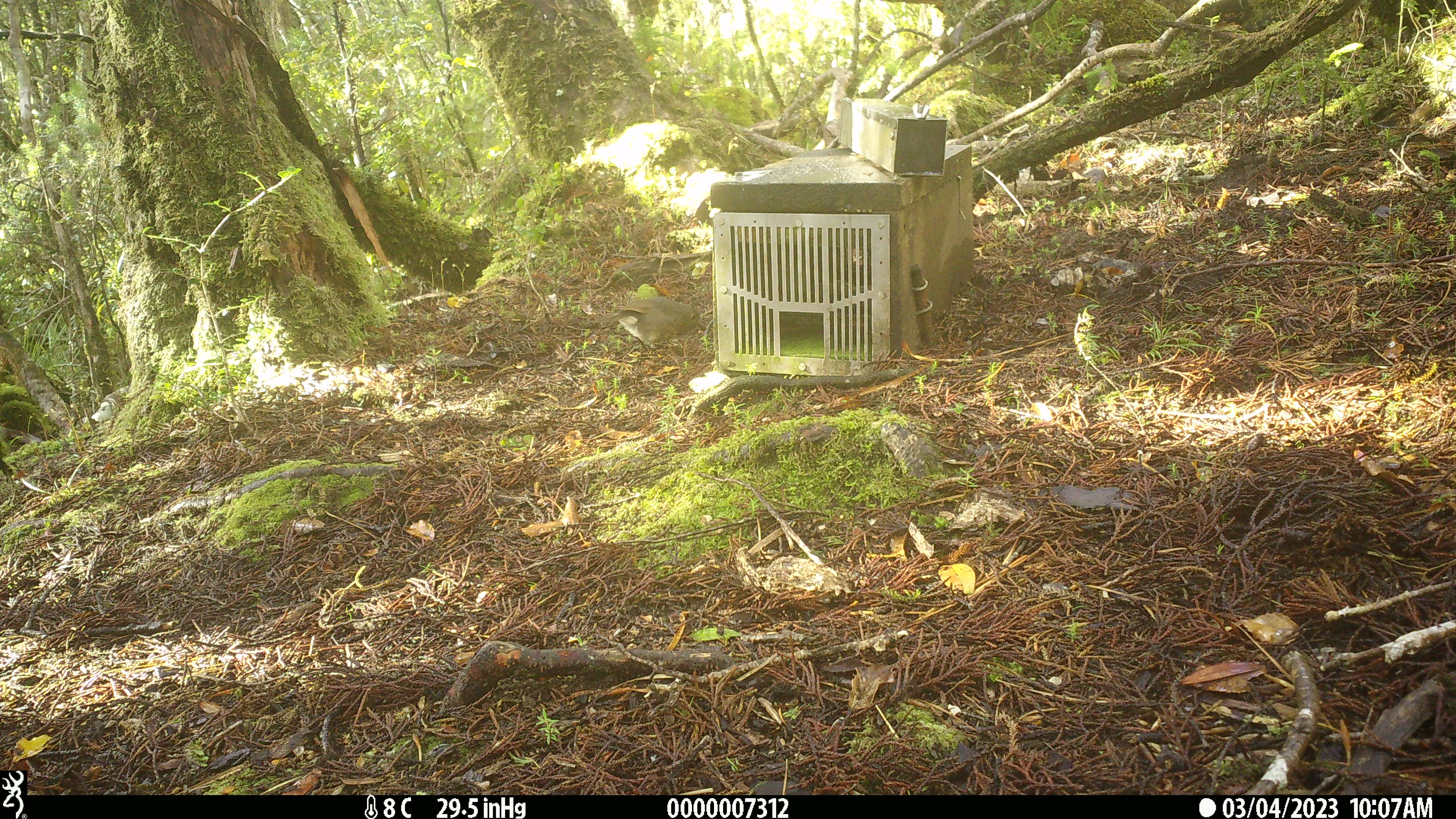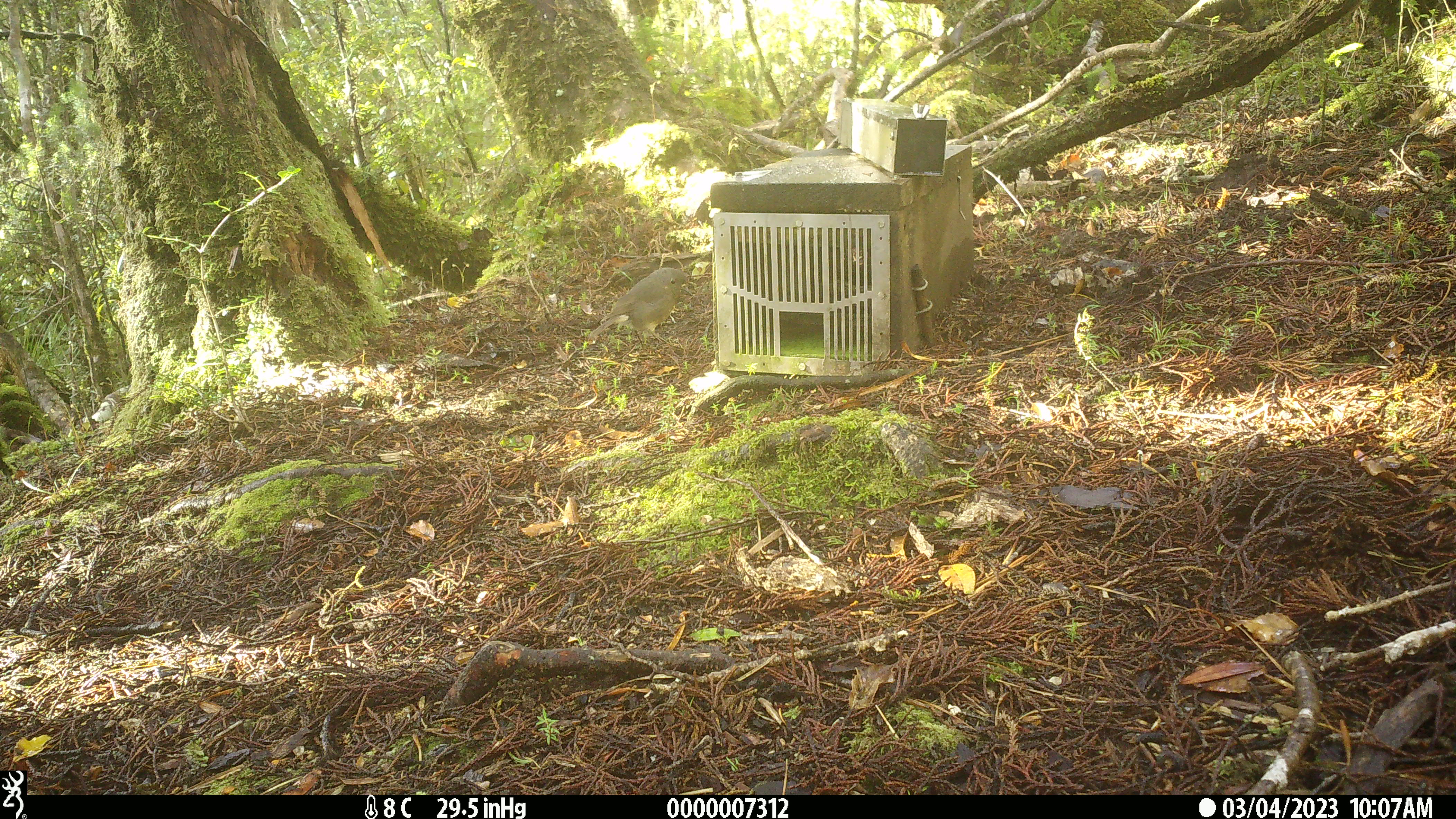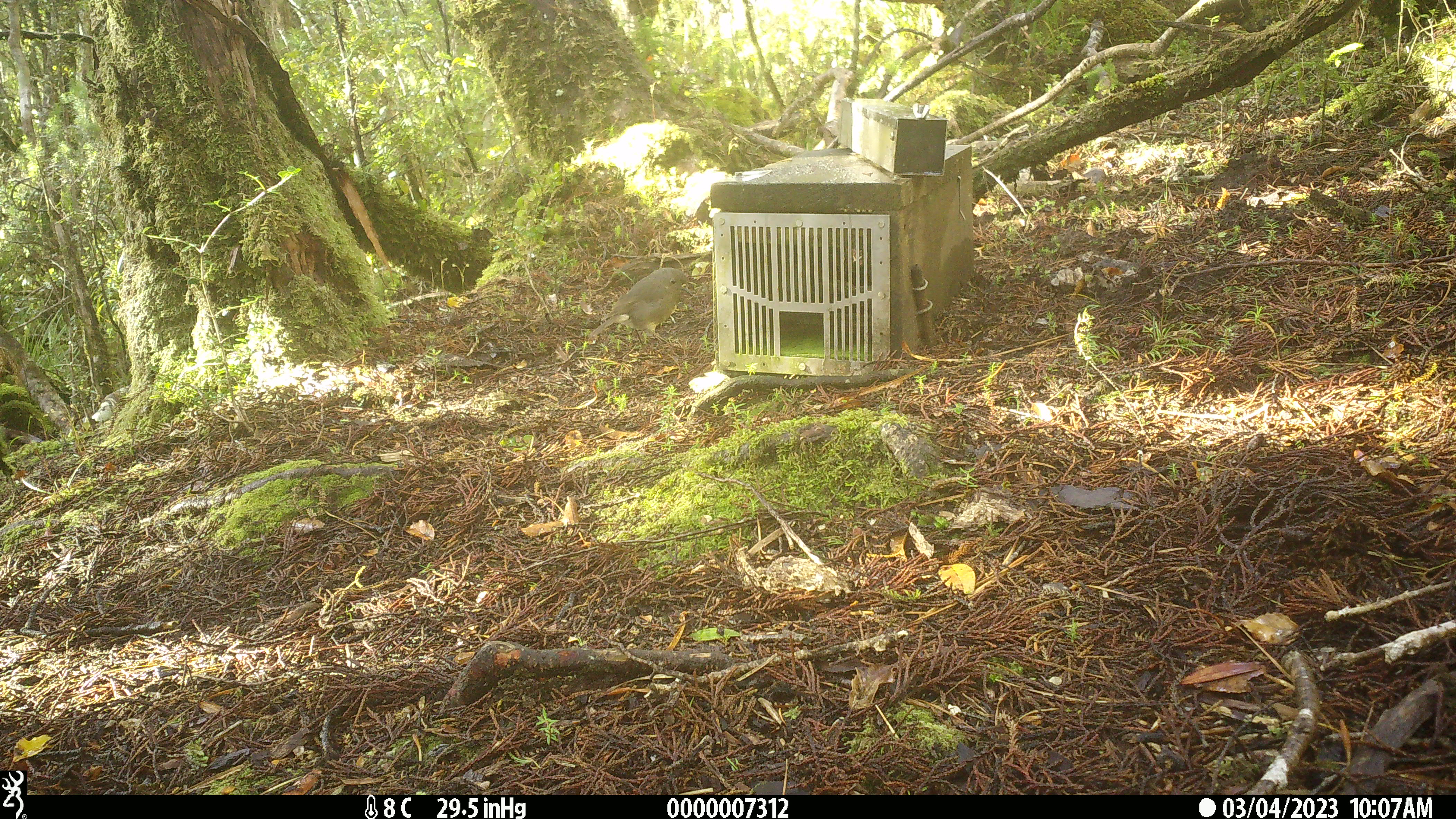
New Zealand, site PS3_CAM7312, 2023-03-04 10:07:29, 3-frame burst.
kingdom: Animalia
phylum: Chordata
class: Aves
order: Passeriformes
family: Petroicidae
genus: Petroica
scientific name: Petroica australis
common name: new zealand robin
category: robin